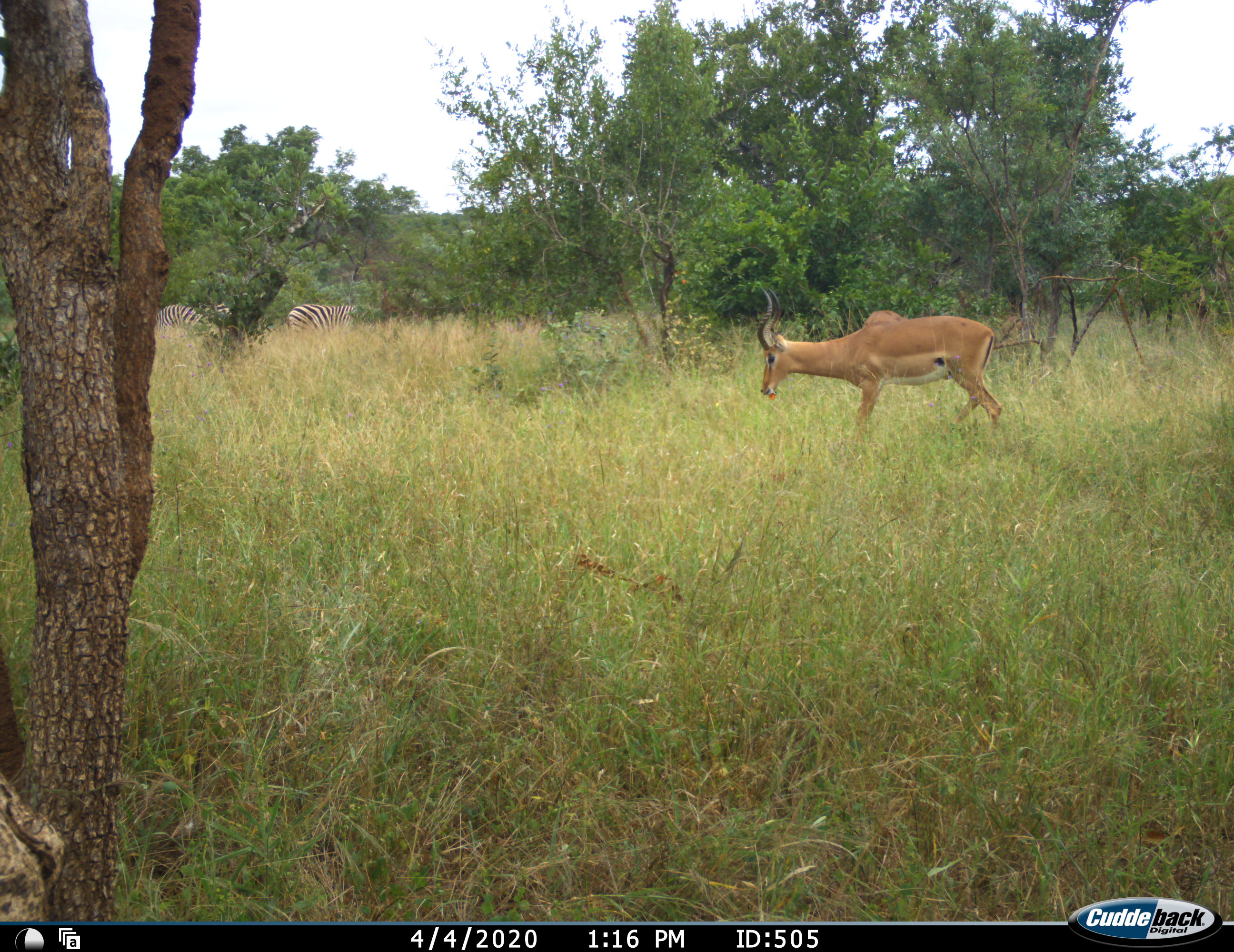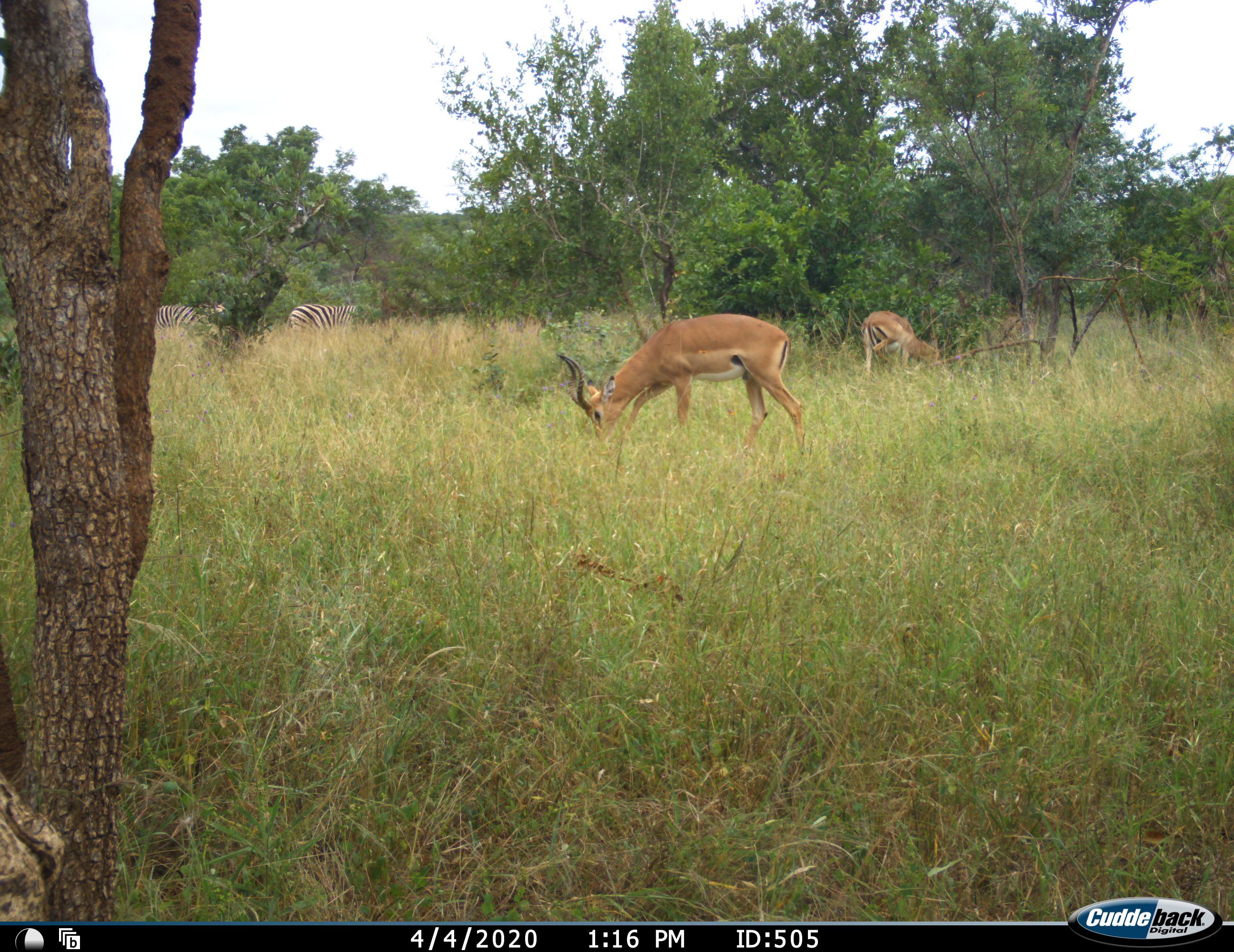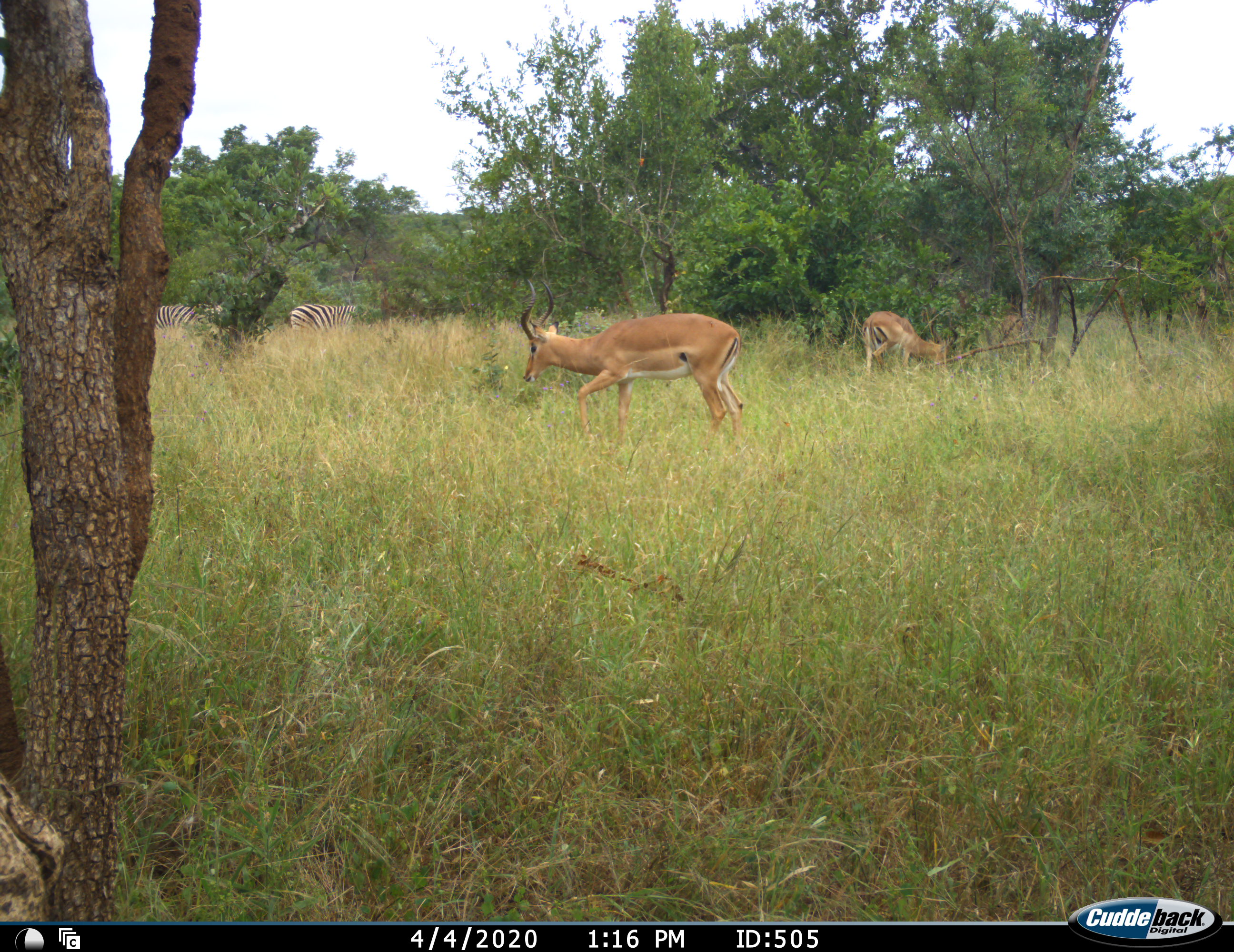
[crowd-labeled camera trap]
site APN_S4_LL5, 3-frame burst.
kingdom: Animalia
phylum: Chordata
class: Mammalia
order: Artiodactyla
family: Bovidae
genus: Aepyceros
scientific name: Aepyceros melampus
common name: impala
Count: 2.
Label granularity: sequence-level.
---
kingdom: Animalia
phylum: Chordata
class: Mammalia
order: Perissodactyla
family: Equidae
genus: Equus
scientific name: Equus quagga burchellii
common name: burchell's zebra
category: zebraburchells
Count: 2.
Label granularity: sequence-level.